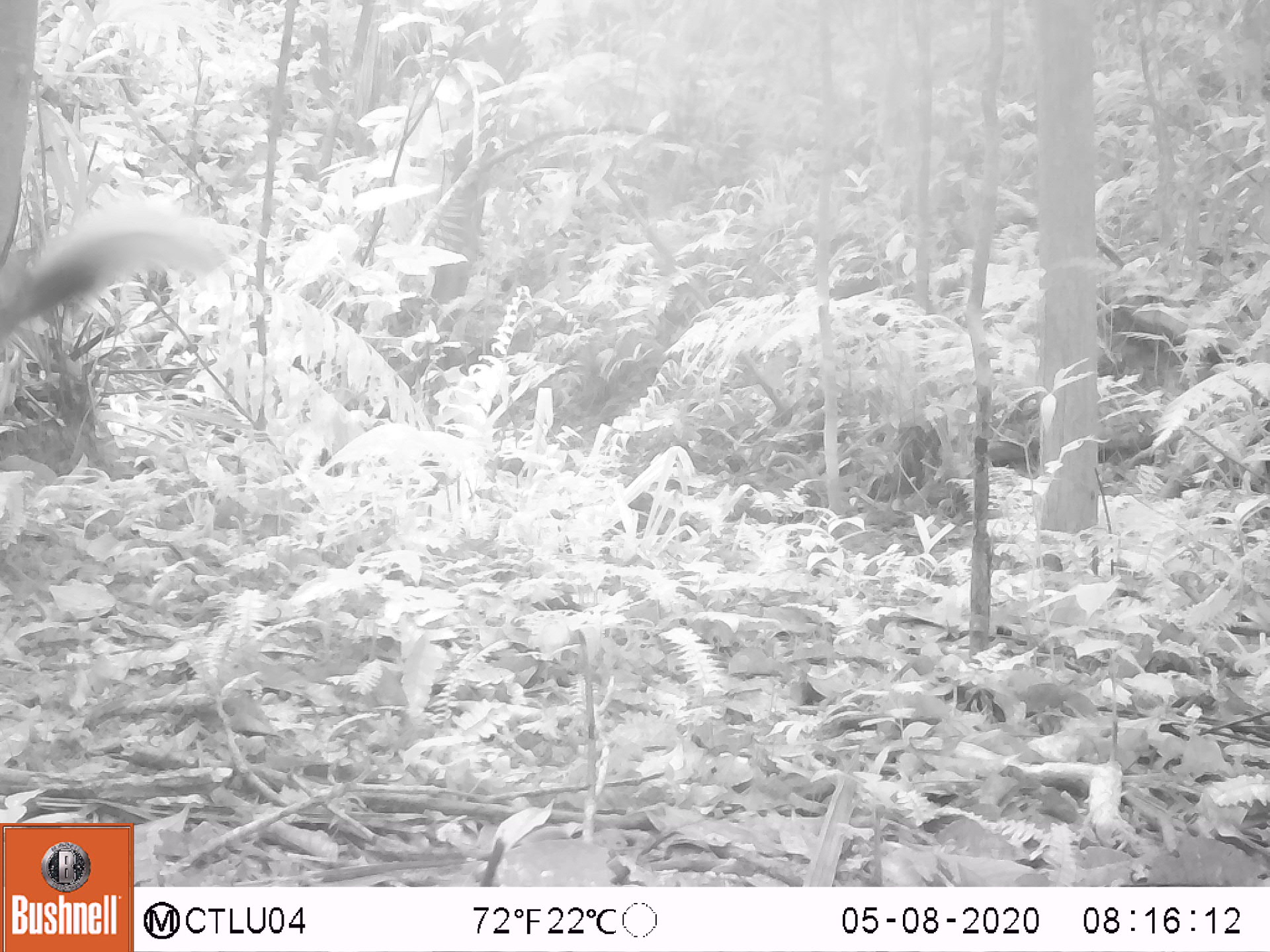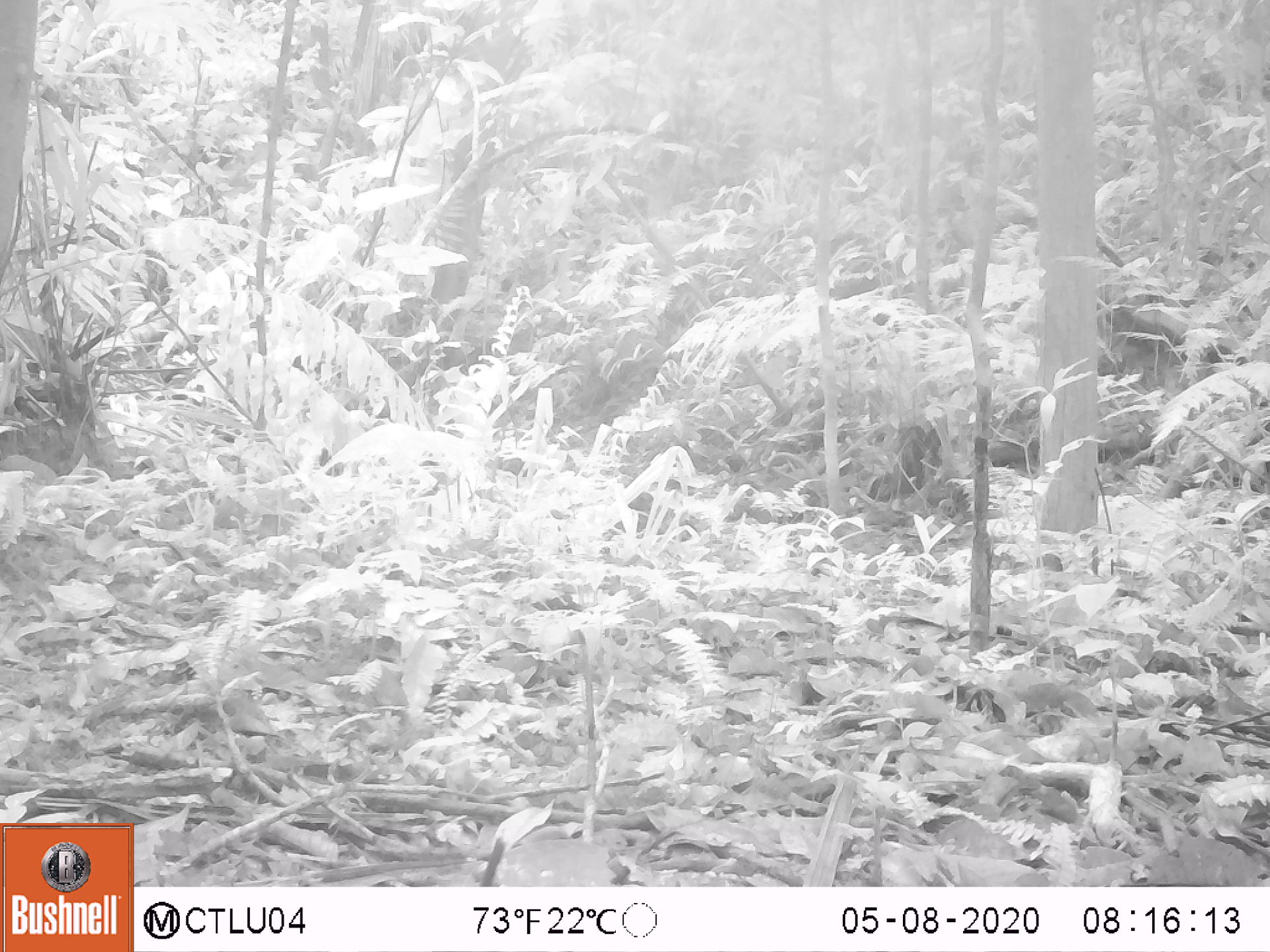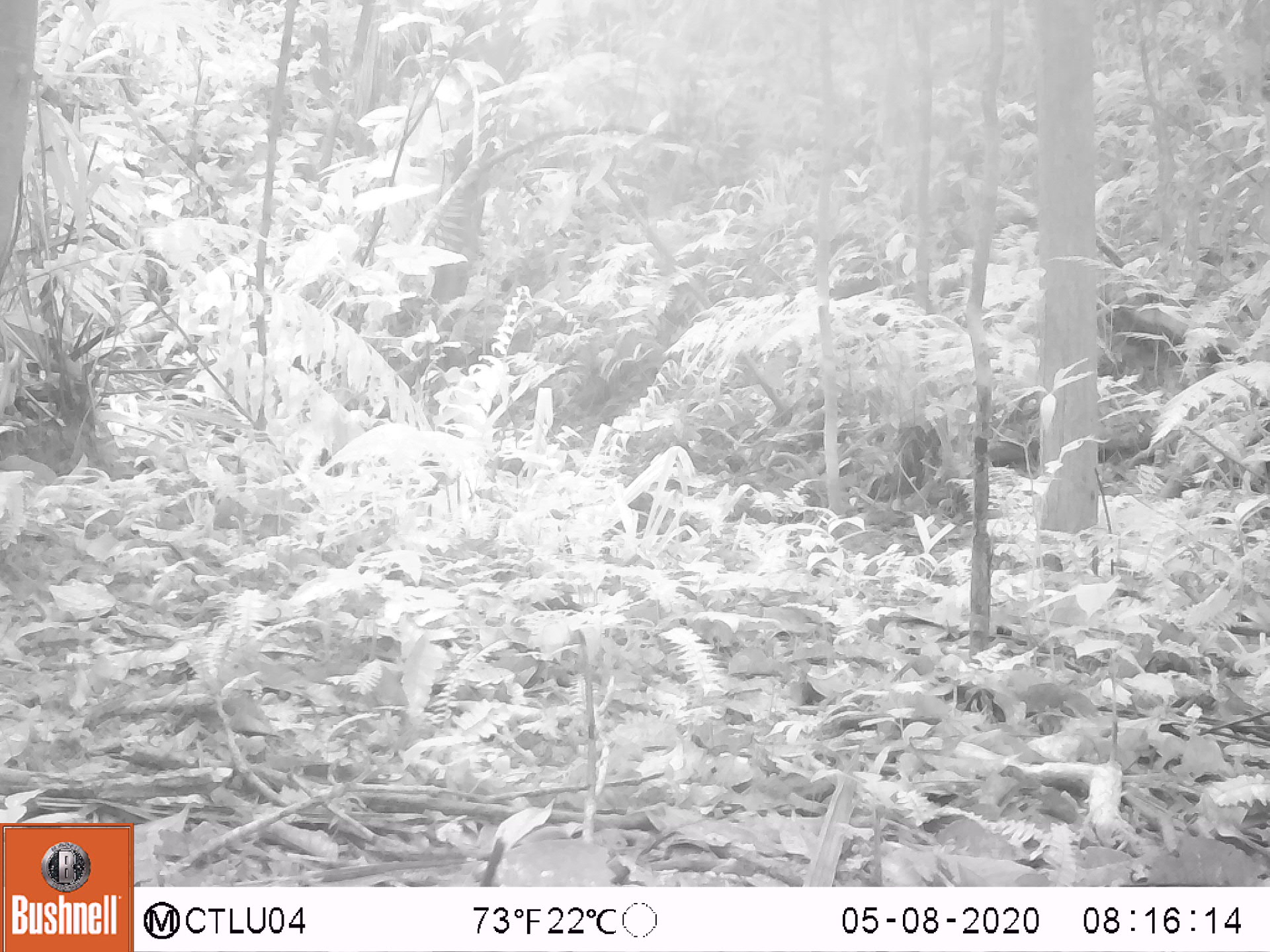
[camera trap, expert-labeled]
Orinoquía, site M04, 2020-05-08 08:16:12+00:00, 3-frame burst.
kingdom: Animalia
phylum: Chordata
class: Mammalia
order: Rodentia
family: Sciuridae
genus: Sciurus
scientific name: Sciurus igniventris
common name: northern amazon red squirrel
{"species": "northern amazon red squirrel (Sciurus igniventris)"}